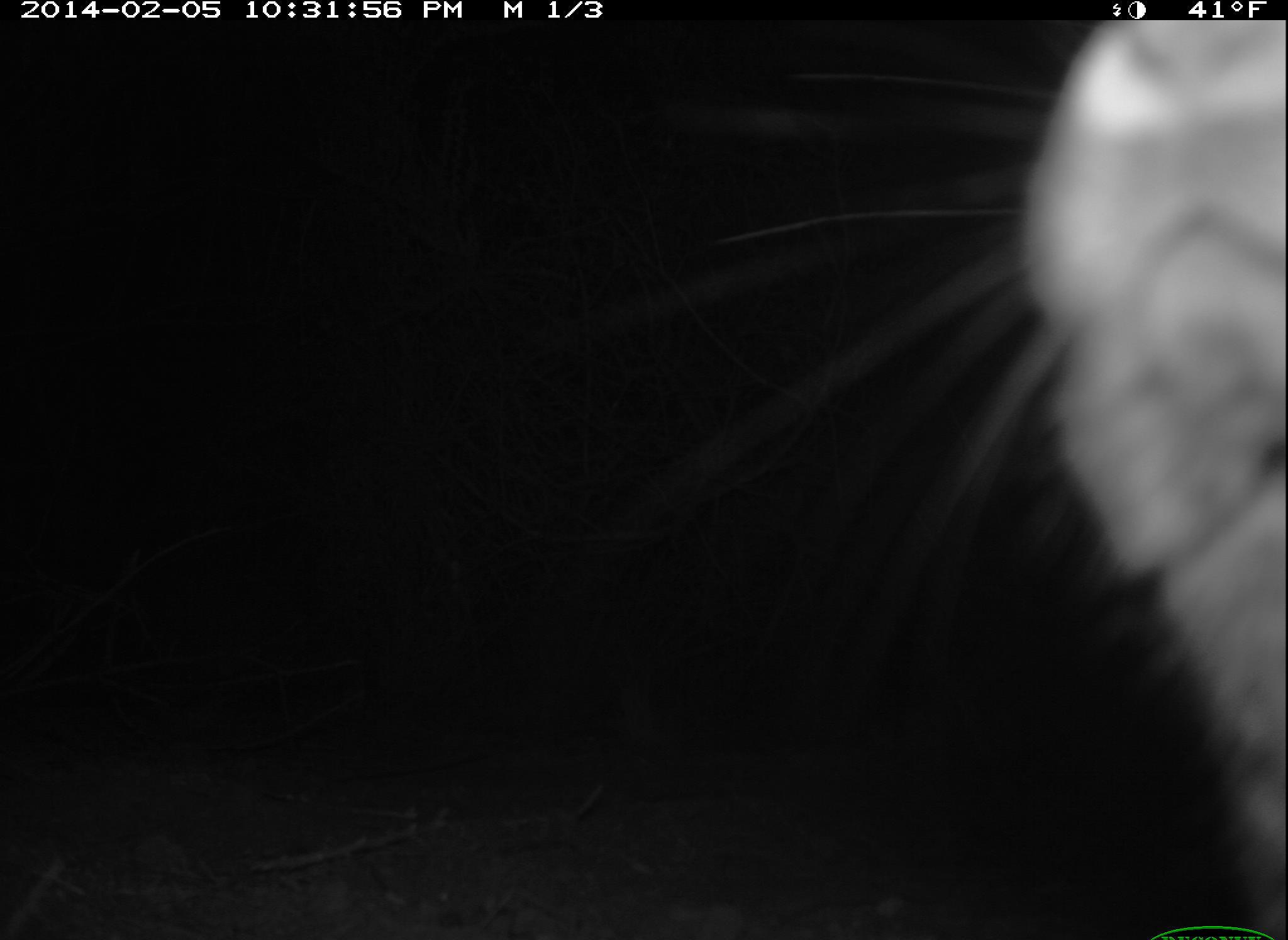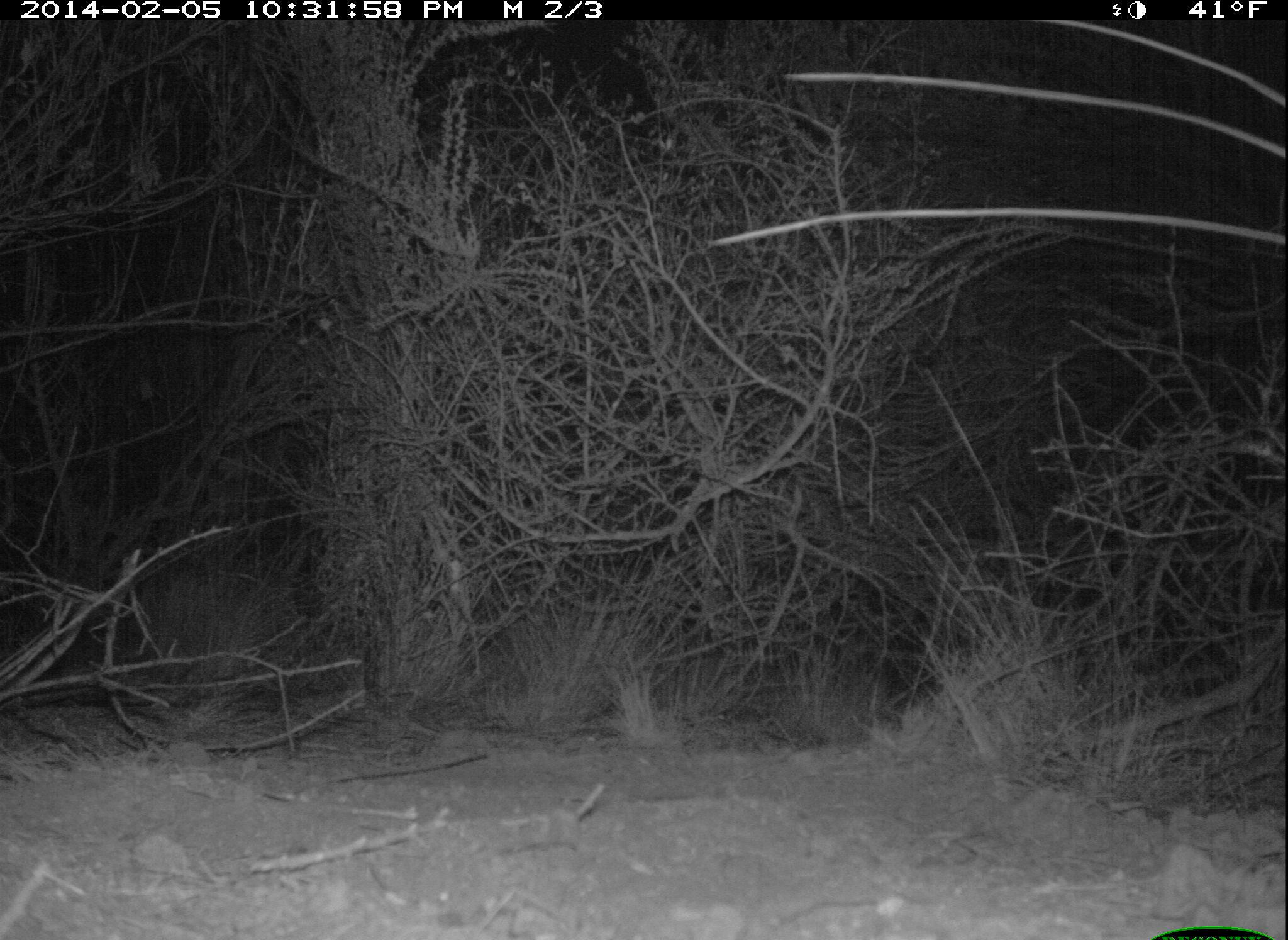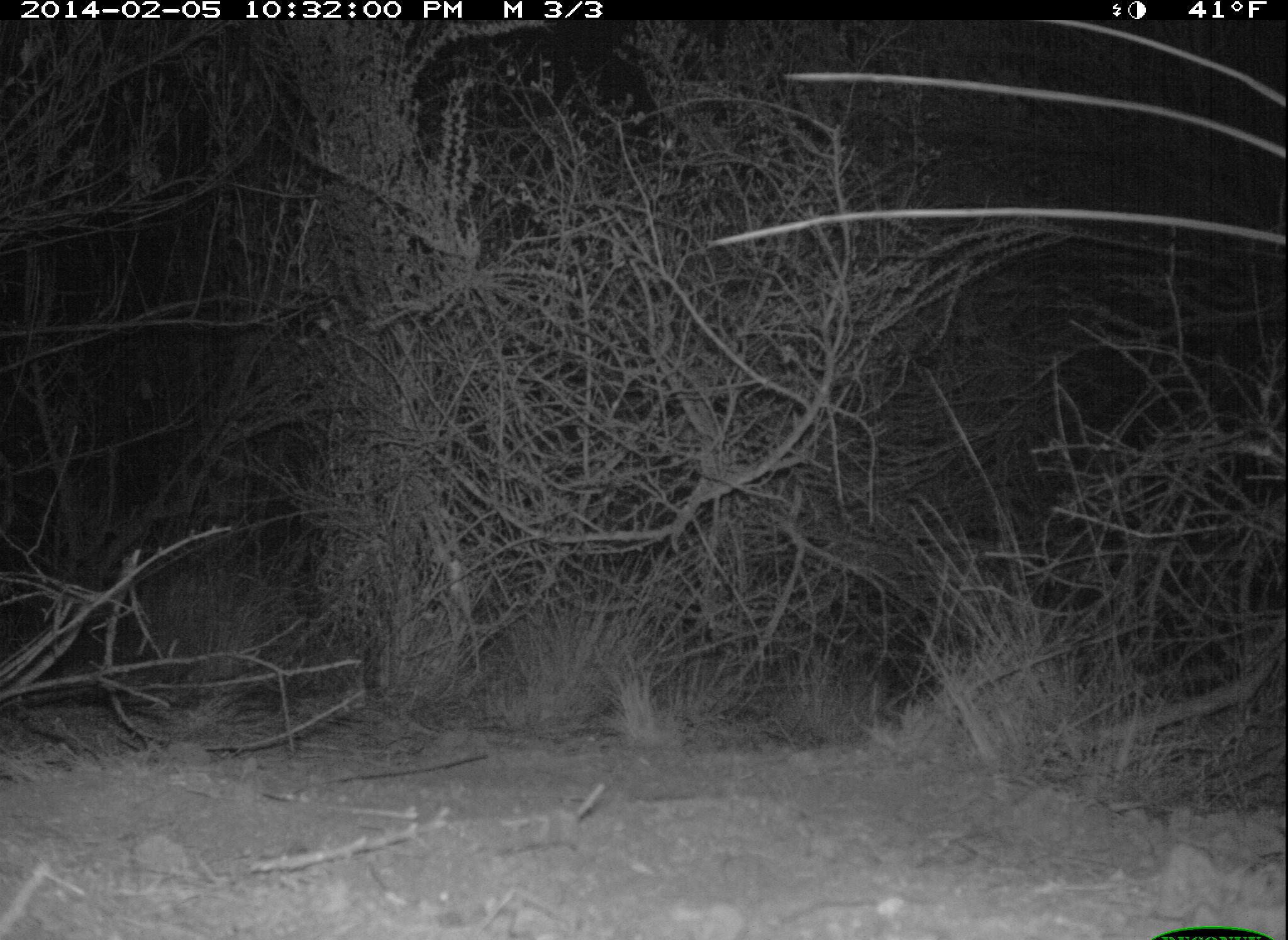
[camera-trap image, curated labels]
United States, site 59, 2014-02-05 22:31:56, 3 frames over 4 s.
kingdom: Animalia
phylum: Chordata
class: Mammalia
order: Lagomorpha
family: Leporidae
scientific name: Leporidae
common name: rabbits and hares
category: rabbit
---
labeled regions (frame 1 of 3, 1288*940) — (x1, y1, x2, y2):
rabbit: (652, 17, 1287, 938)